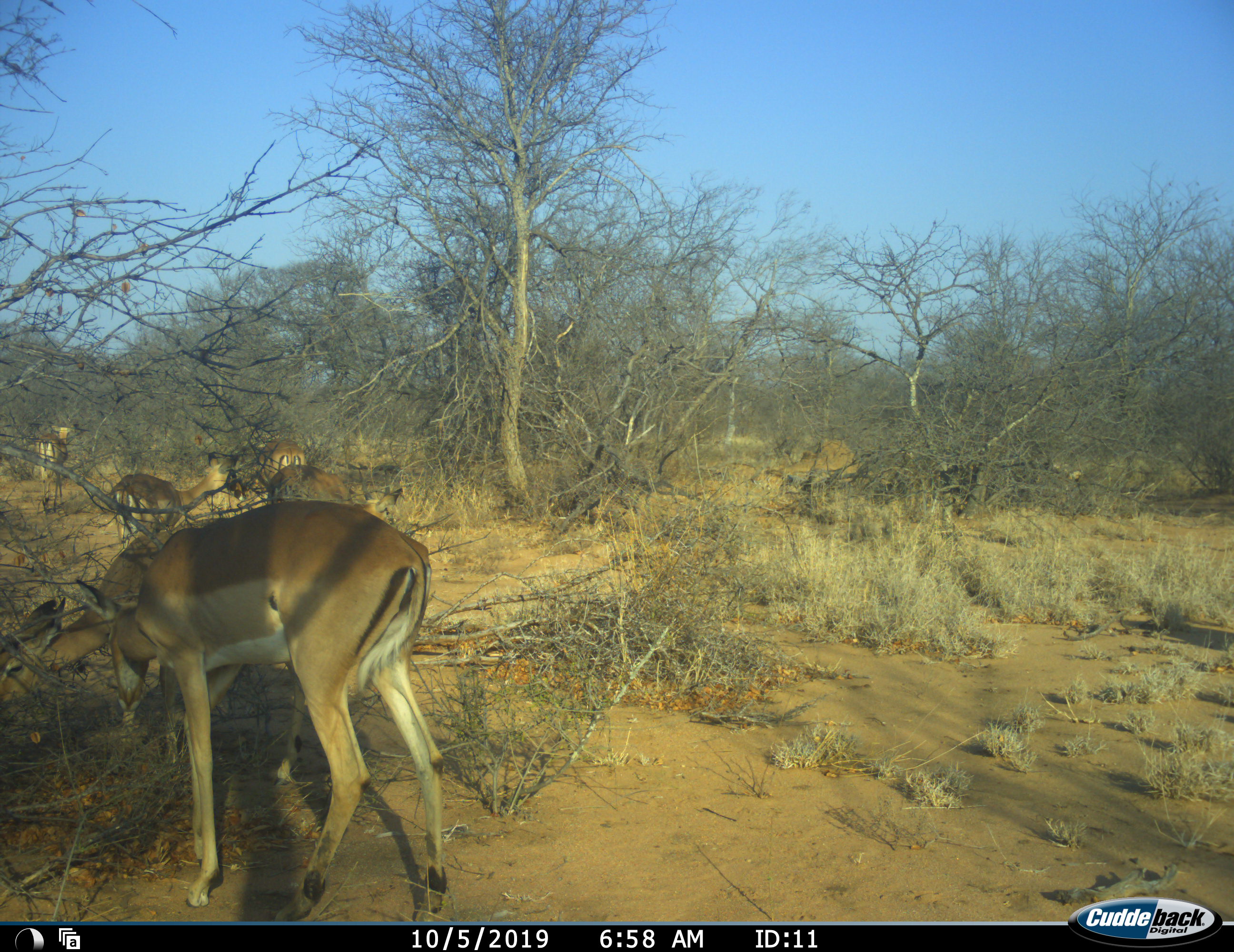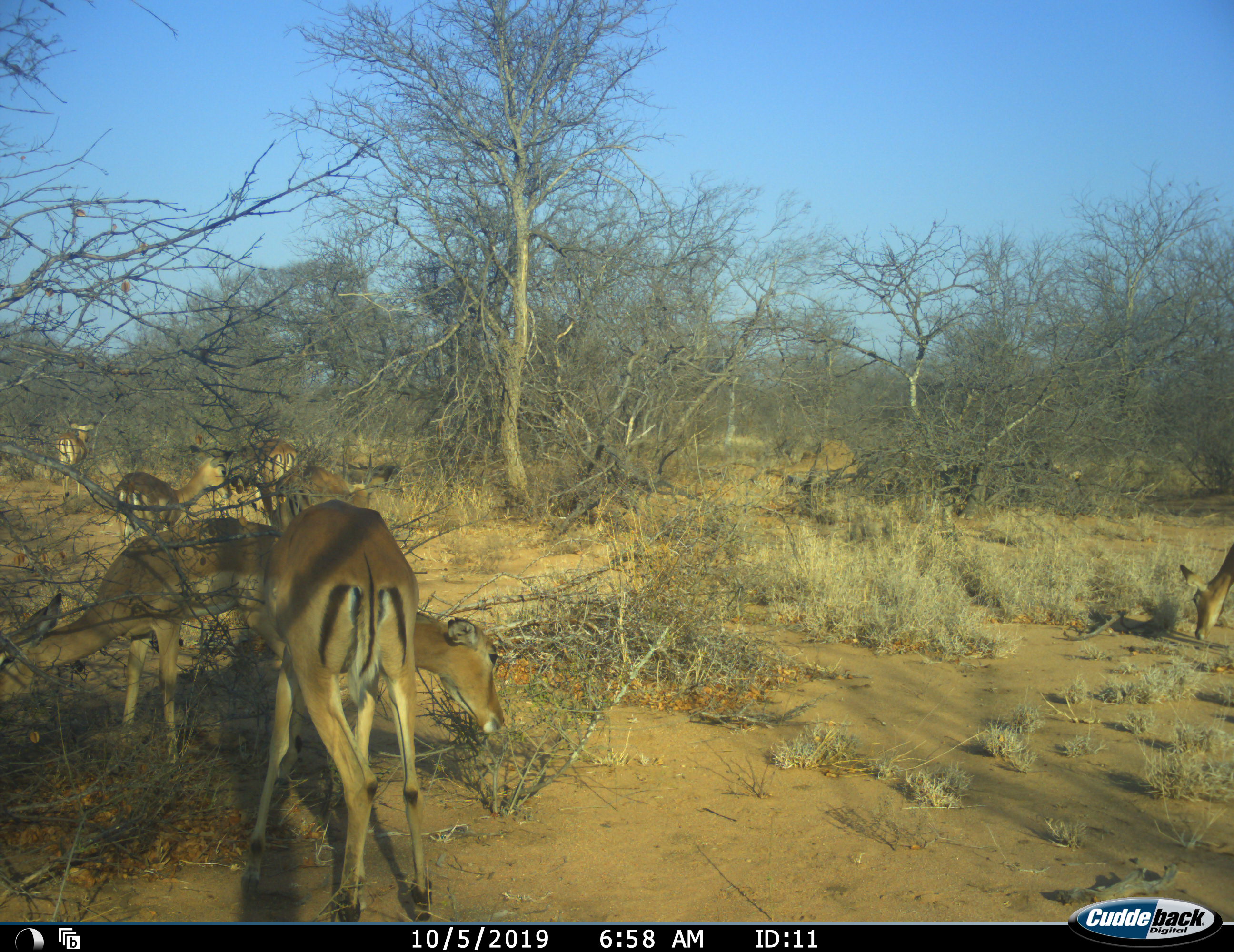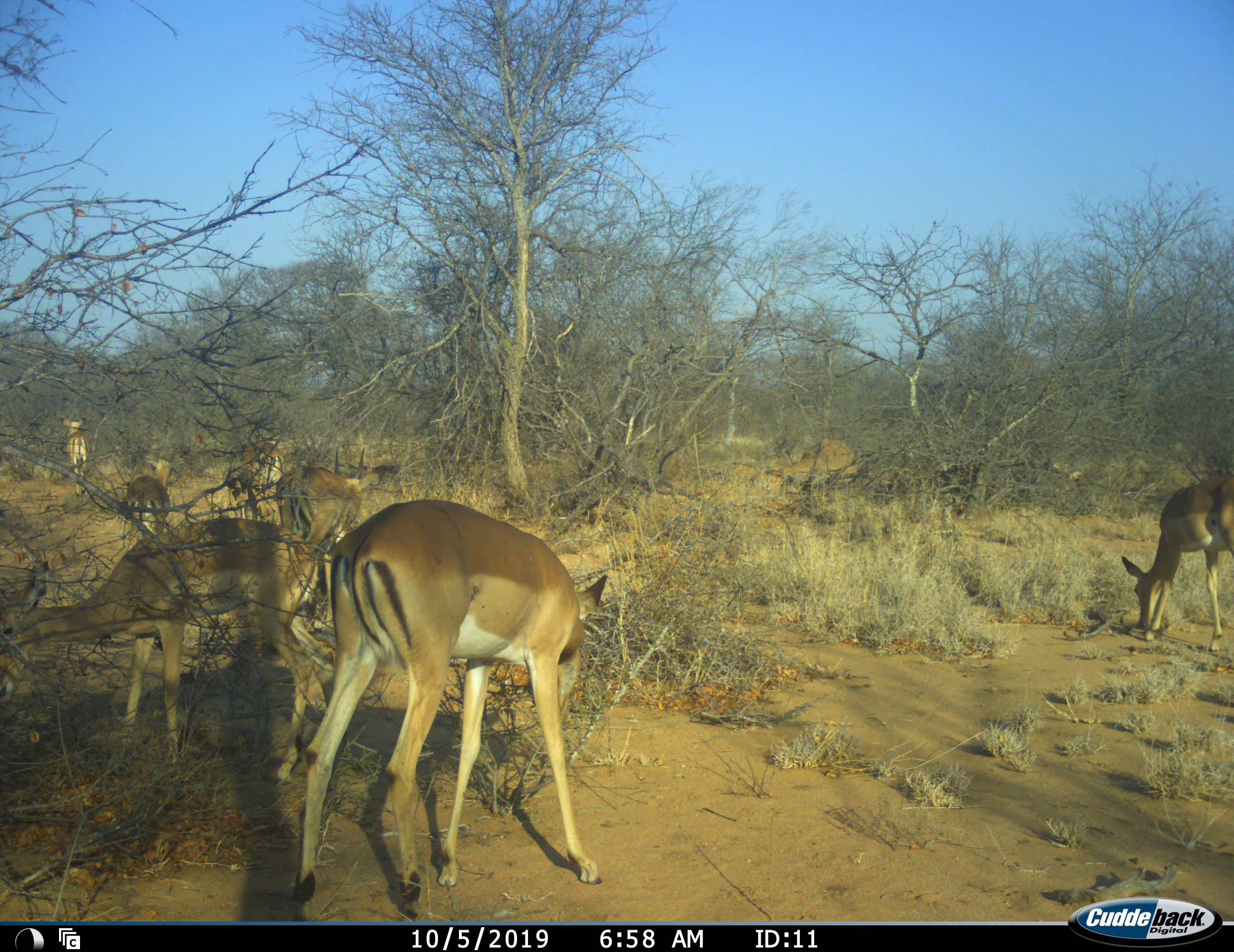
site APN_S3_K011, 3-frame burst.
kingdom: Animalia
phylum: Chordata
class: Mammalia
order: Artiodactyla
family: Bovidae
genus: Aepyceros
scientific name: Aepyceros melampus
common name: impala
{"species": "impala (Aepyceros melampus)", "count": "7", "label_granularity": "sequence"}